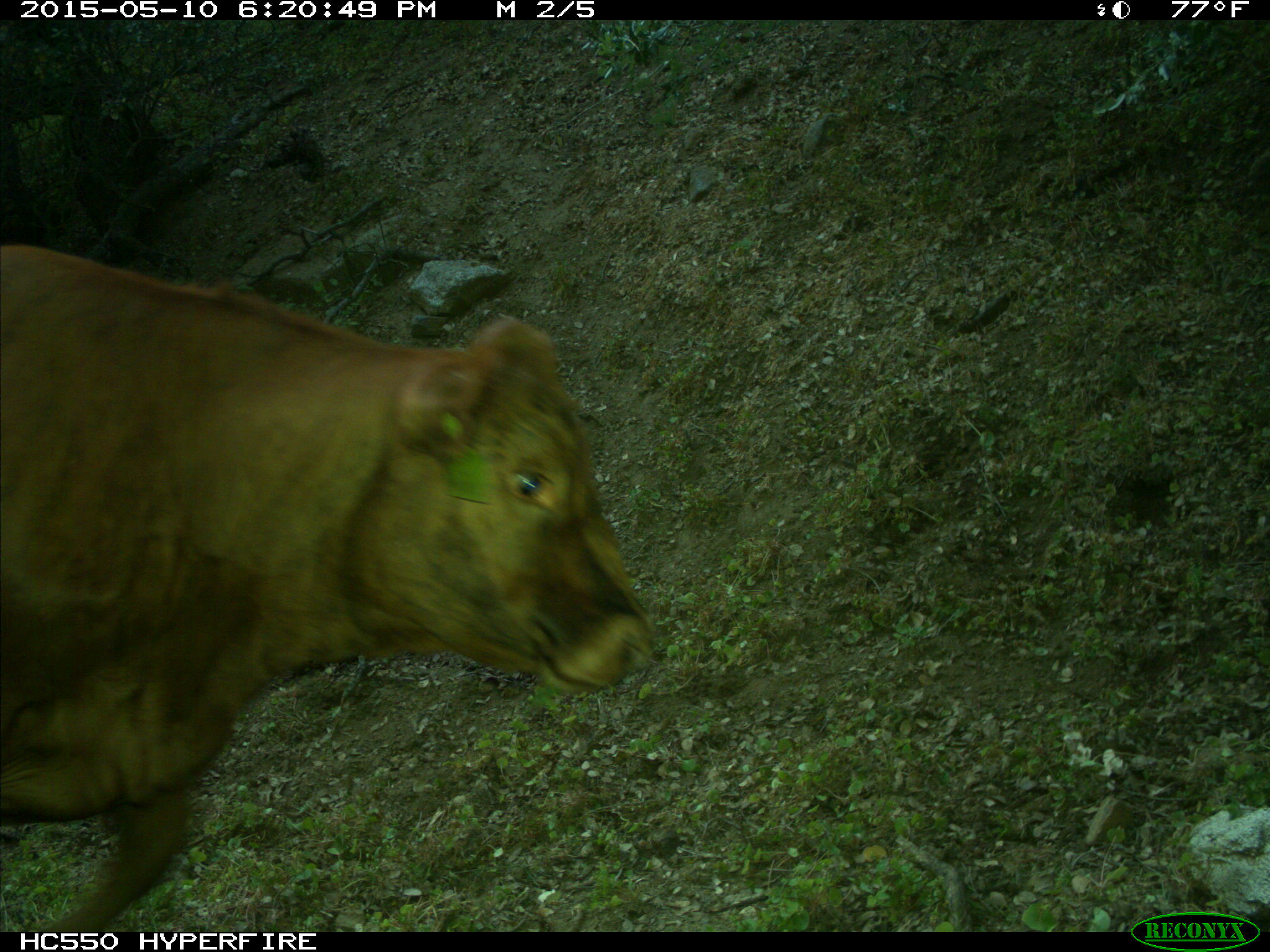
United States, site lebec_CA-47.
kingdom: Animalia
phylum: Chordata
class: Mammalia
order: Artiodactyla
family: Bovidae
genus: Bos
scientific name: Bos taurus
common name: domestic cow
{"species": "Bos taurus (domestic cow)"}